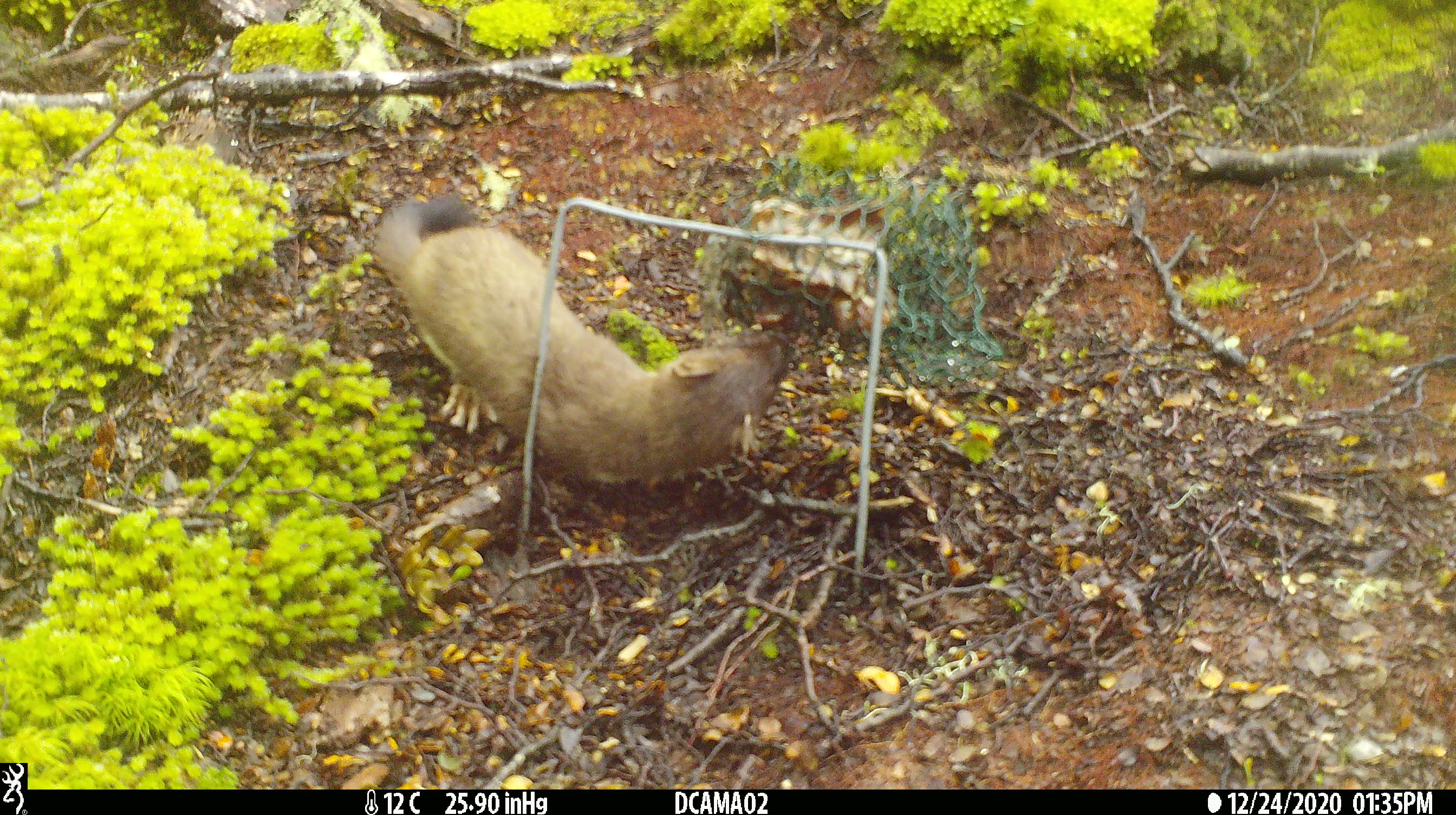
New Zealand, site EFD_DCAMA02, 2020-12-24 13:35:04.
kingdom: Animalia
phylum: Chordata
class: Mammalia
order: Carnivora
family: Mustelidae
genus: Mustela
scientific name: Mustela erminea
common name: stoat